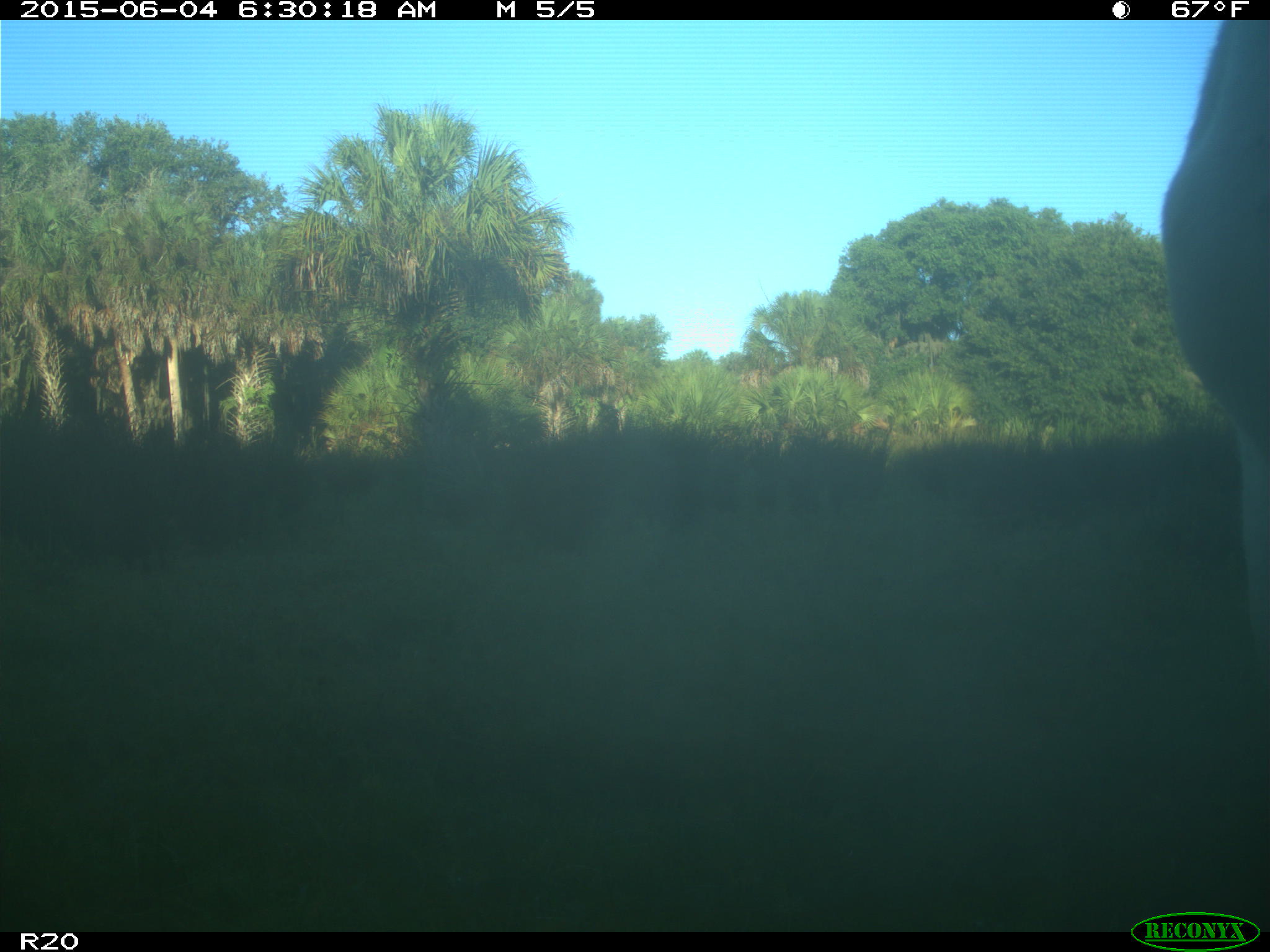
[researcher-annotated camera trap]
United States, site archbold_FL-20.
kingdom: Animalia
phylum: Chordata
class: Mammalia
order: Artiodactyla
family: Bovidae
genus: Bos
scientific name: Bos taurus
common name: domestic cow